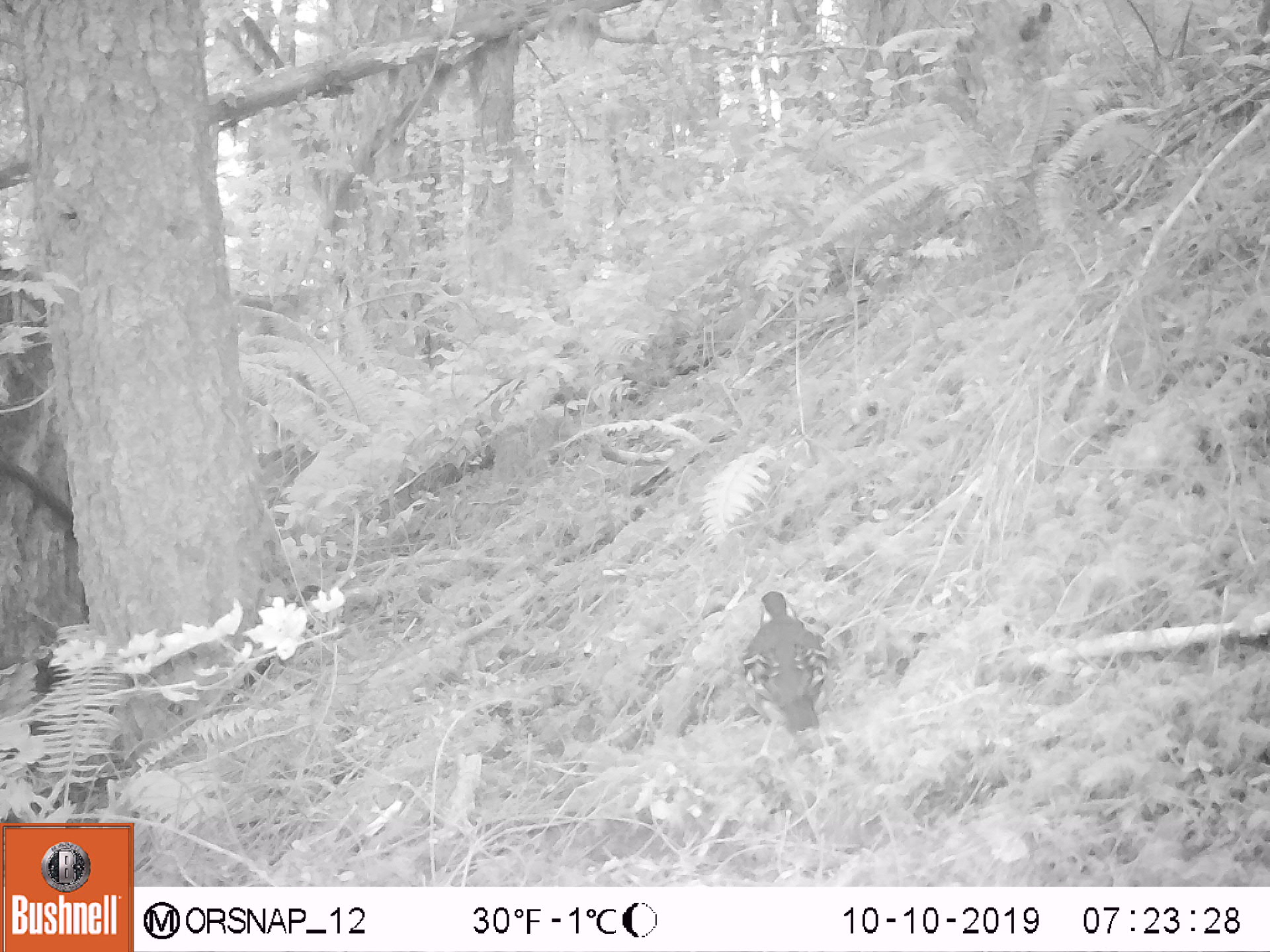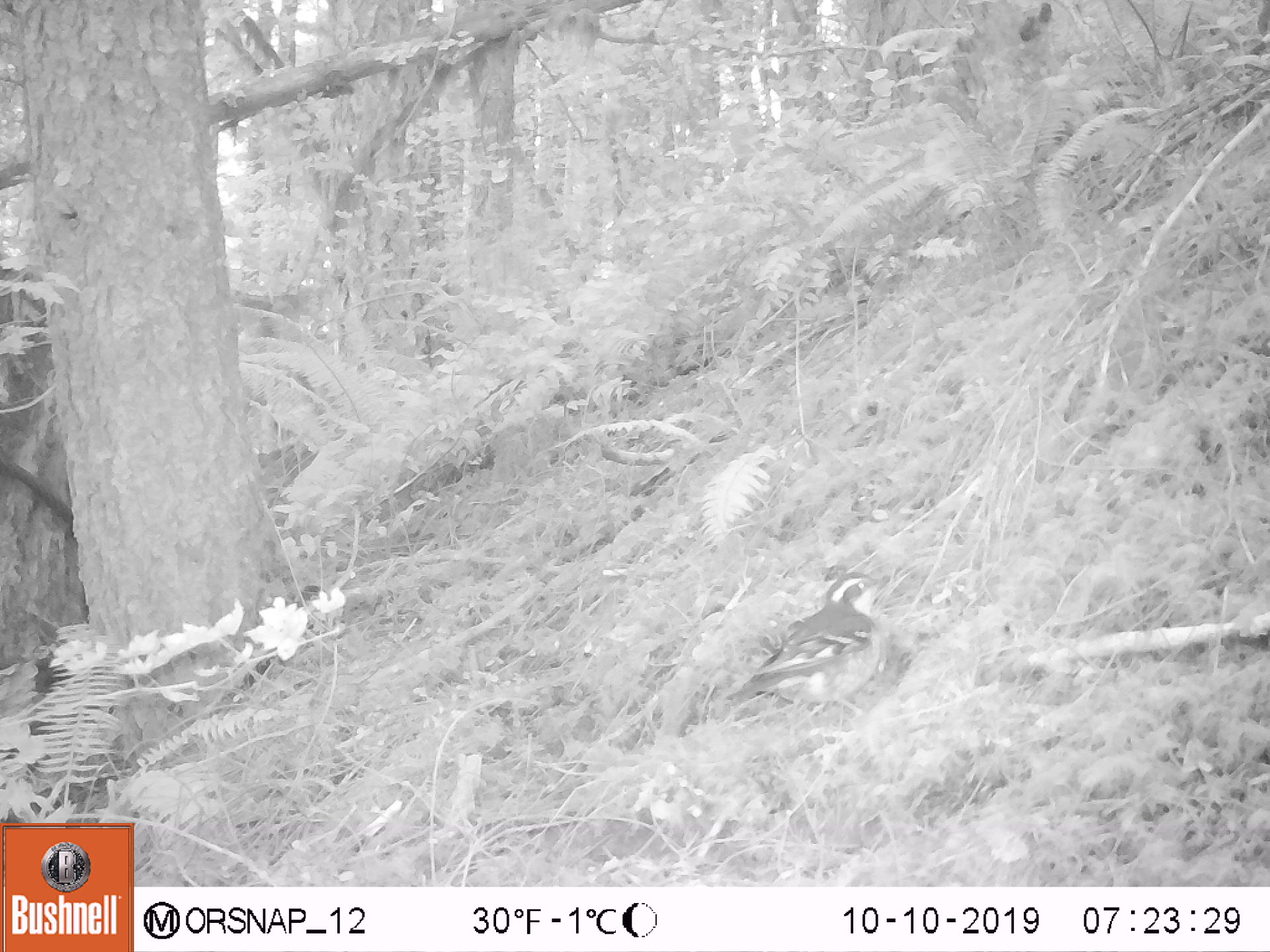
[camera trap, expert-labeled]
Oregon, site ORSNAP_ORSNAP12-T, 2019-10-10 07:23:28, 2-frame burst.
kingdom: Animalia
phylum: Chordata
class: Aves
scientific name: Aves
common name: bird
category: other bird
Other bird (bird) (Aves).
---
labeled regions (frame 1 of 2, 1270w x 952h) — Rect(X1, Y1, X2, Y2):
other bird: Rect(736, 582, 840, 756)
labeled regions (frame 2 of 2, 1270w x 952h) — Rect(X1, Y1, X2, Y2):
other bird: Rect(715, 567, 897, 729)